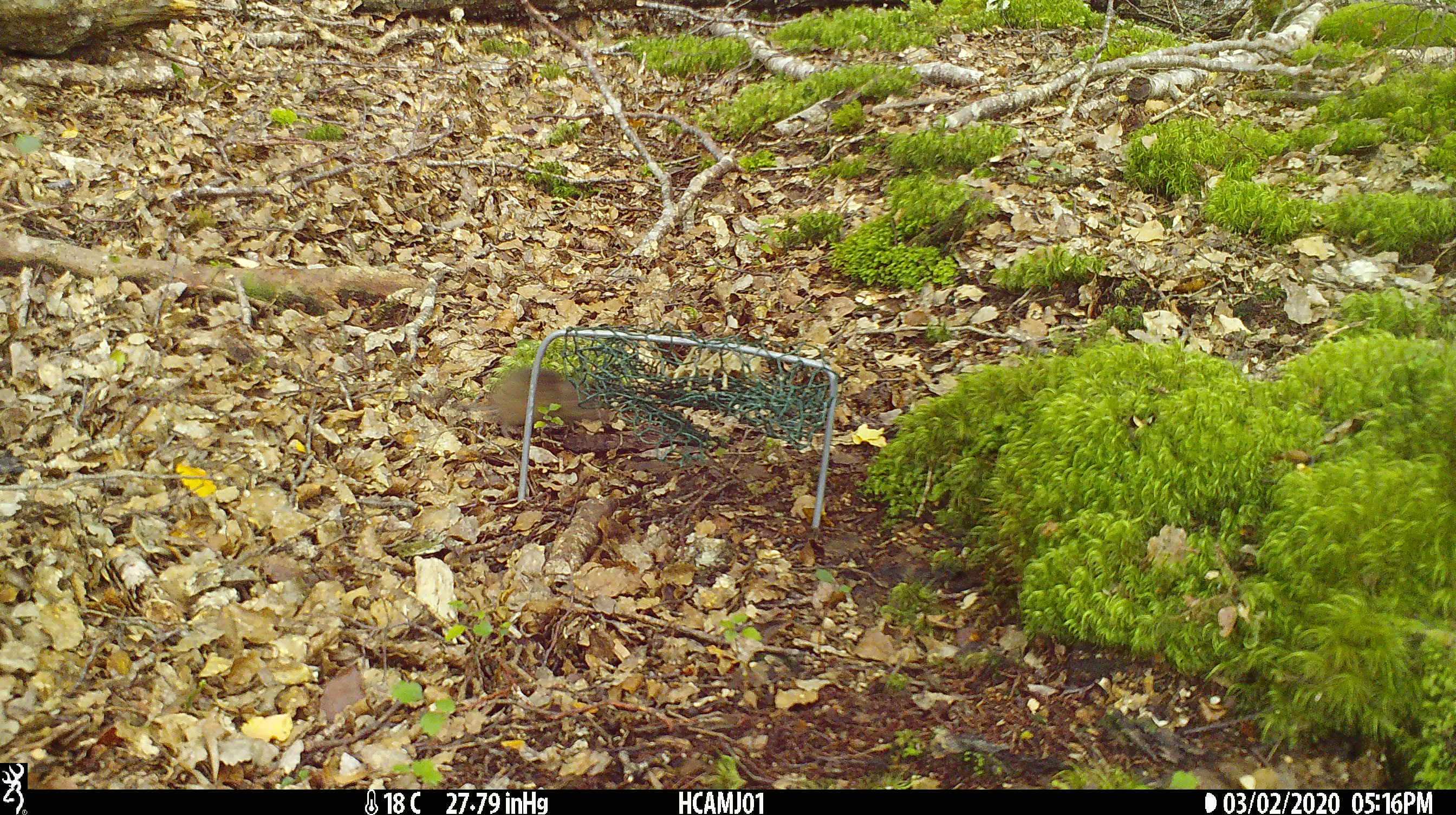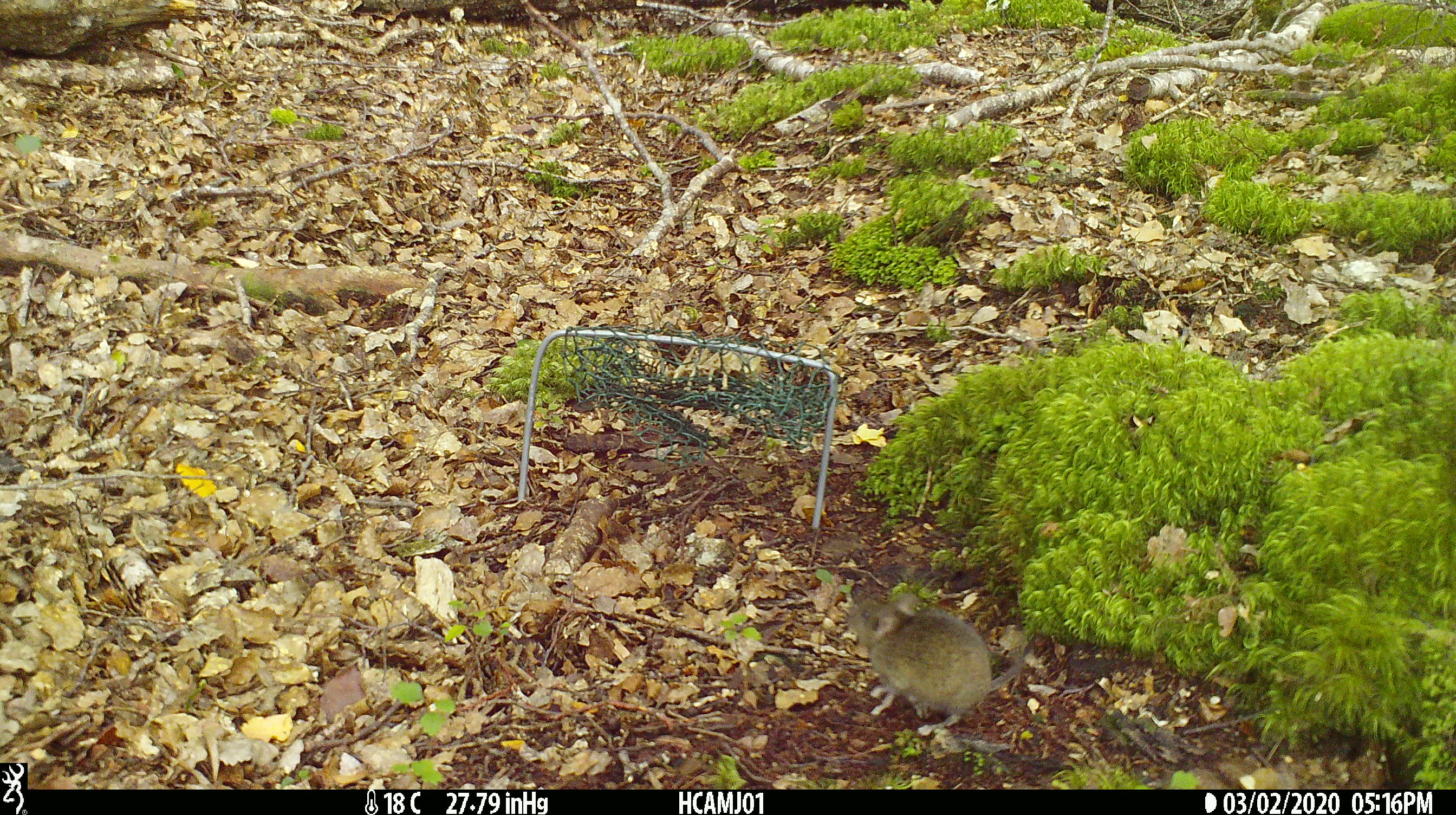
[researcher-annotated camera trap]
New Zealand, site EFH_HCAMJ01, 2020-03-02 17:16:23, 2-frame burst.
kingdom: Animalia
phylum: Chordata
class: Mammalia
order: Rodentia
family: Muridae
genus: Mus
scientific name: Mus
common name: mouse